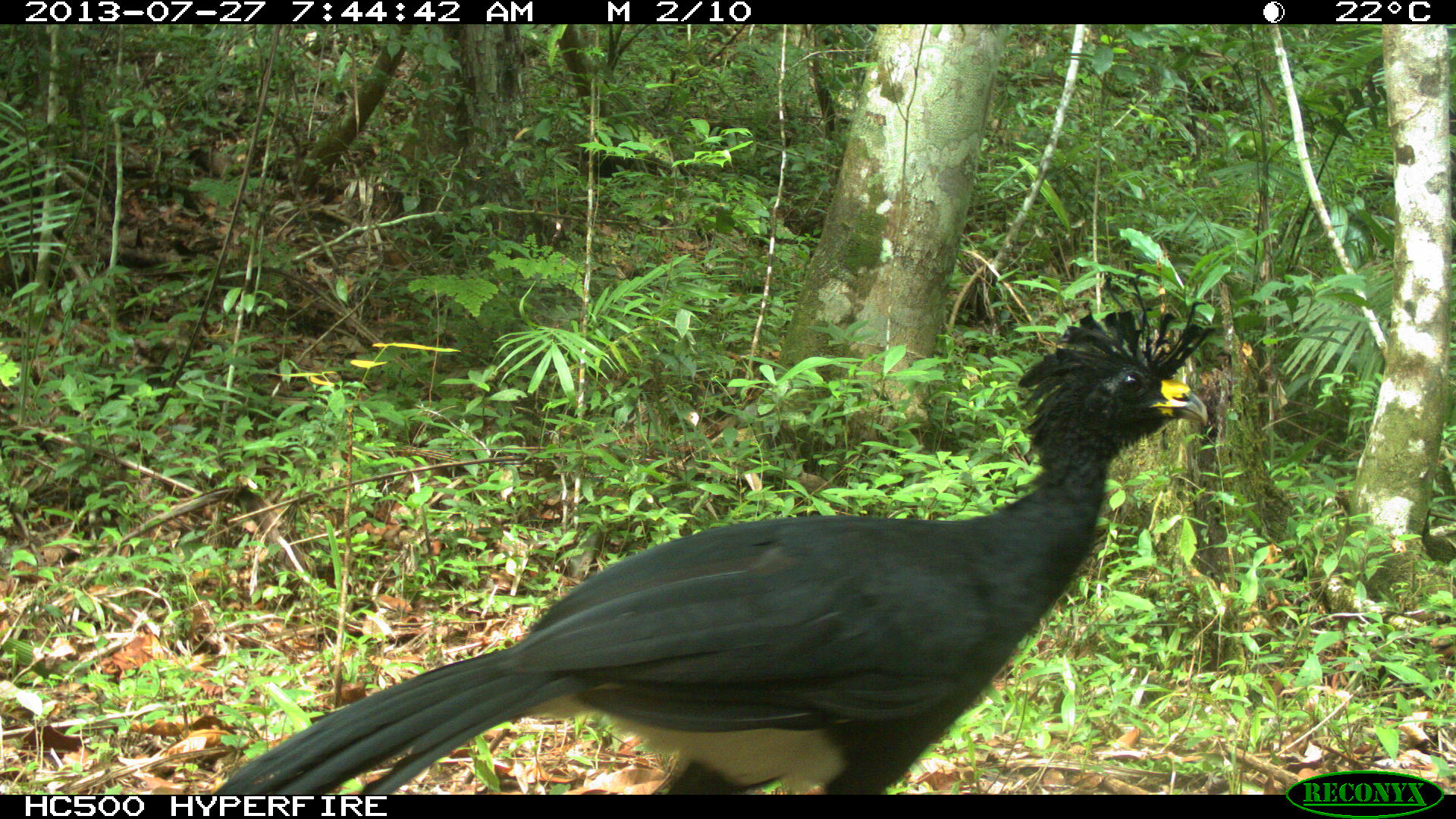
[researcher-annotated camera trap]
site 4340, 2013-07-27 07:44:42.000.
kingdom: Animalia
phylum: Chordata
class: Aves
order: Galliformes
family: Cracidae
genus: Crax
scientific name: Crax rubra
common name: great curassow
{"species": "Crax rubra (great curassow)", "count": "1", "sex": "male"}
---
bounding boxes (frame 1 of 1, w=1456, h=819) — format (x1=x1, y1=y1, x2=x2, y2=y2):
crax rubra: (x1=211, y1=268, x2=1215, y2=795)